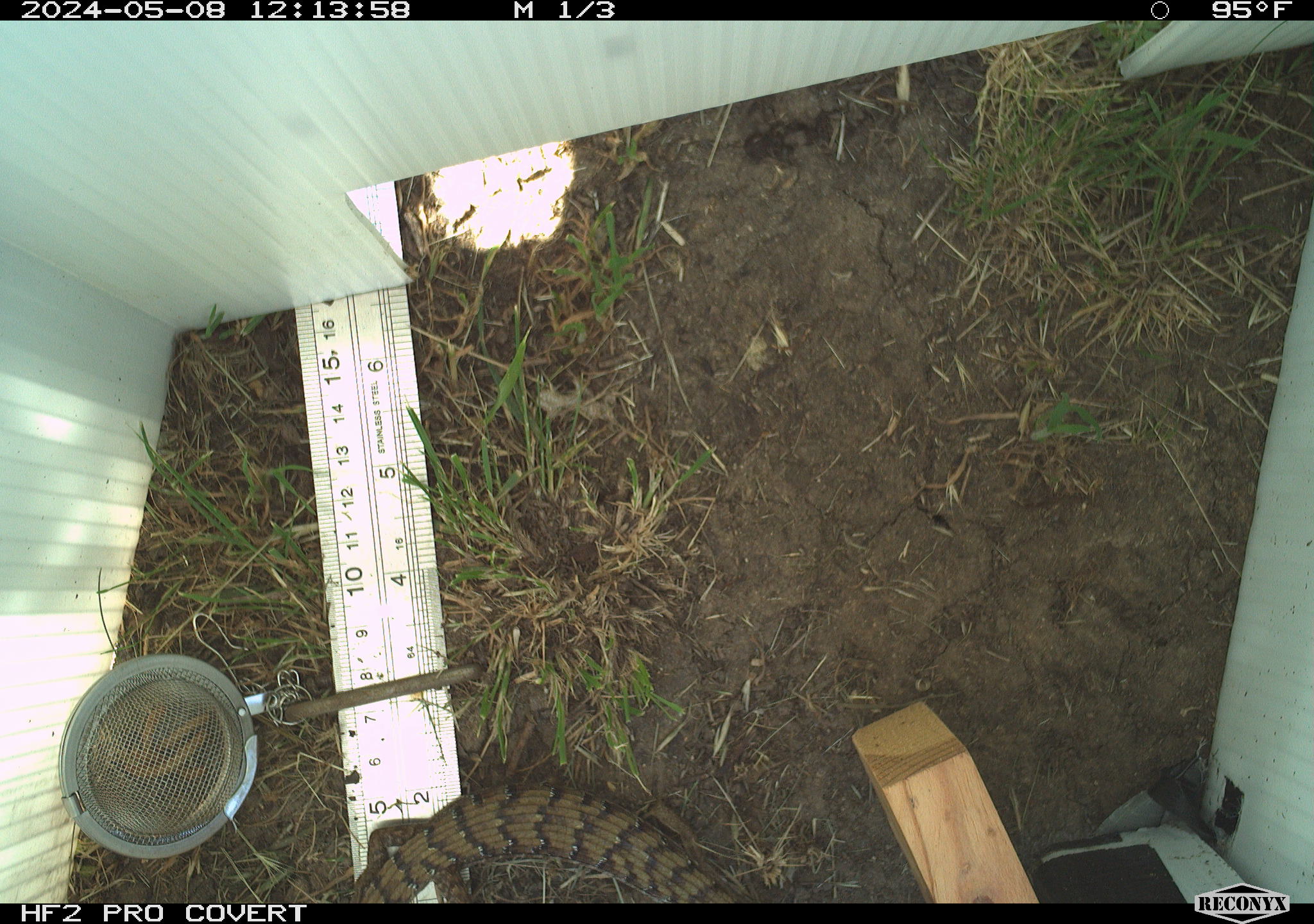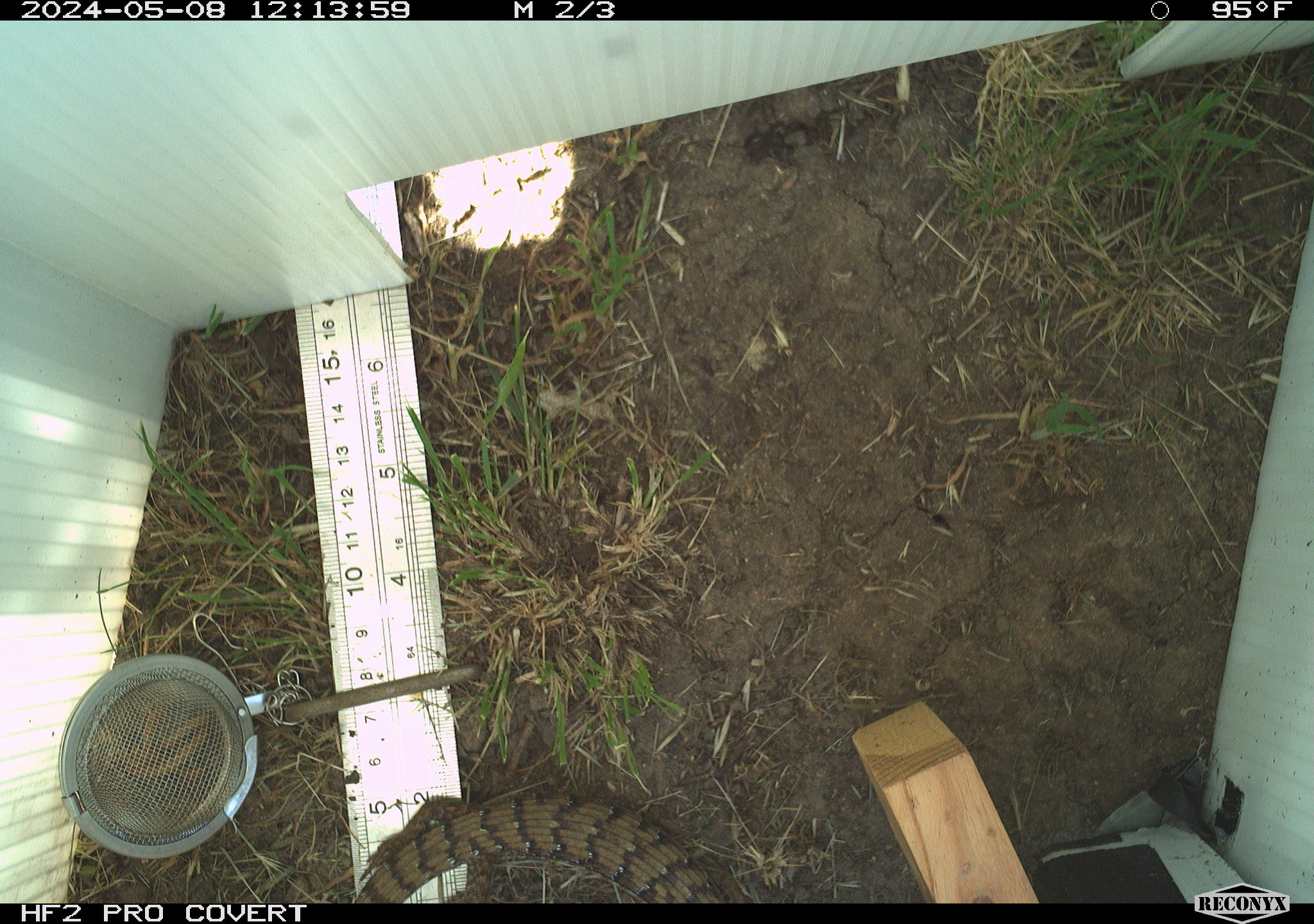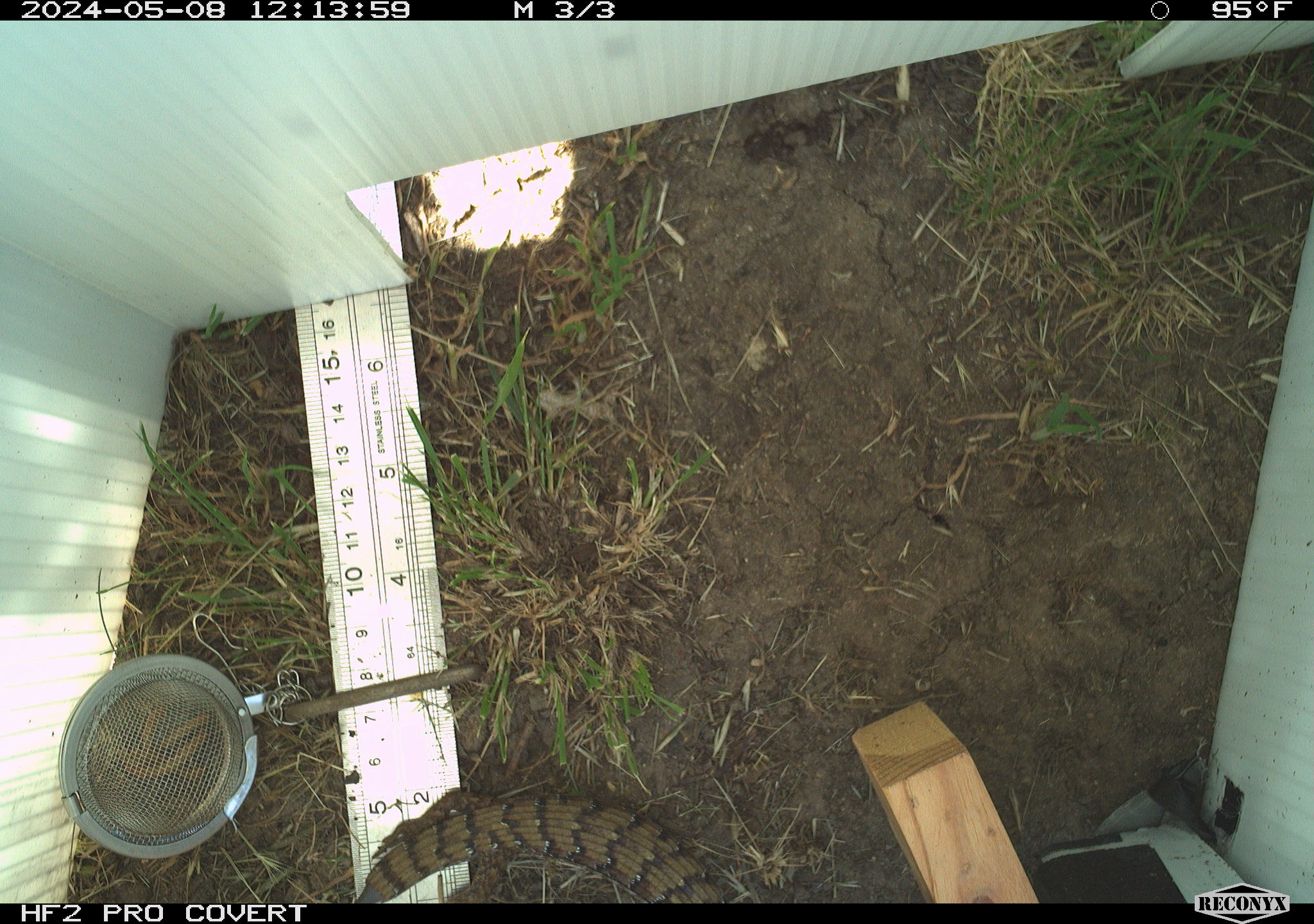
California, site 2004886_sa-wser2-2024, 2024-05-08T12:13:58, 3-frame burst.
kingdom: Animalia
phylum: Chordata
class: Reptilia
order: Squamata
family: Anguidae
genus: Elgaria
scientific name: Elgaria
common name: alligator lizards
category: elgaria species